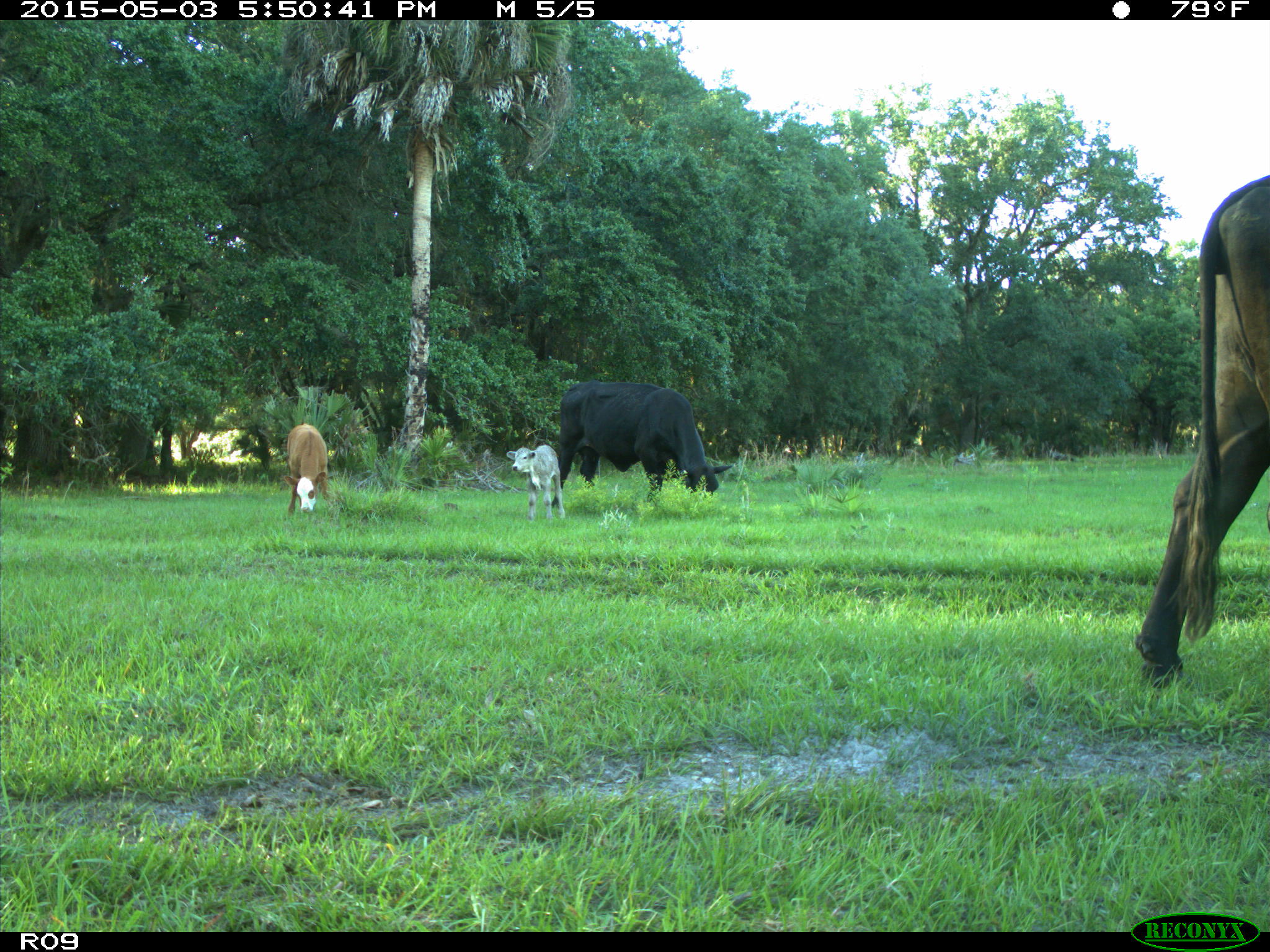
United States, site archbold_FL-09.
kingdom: Animalia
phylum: Chordata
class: Mammalia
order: Artiodactyla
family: Bovidae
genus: Bos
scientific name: Bos taurus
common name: domestic cow